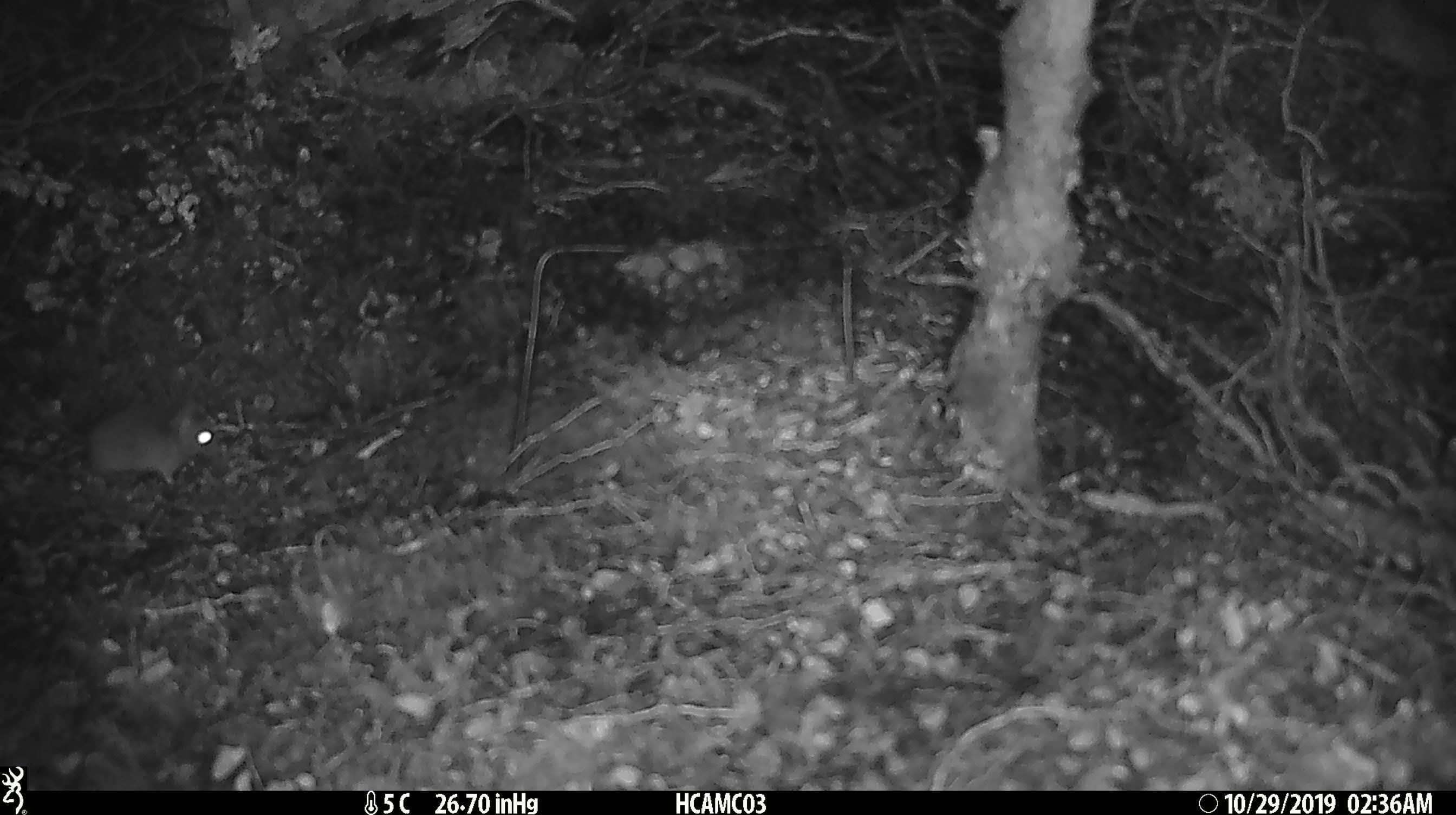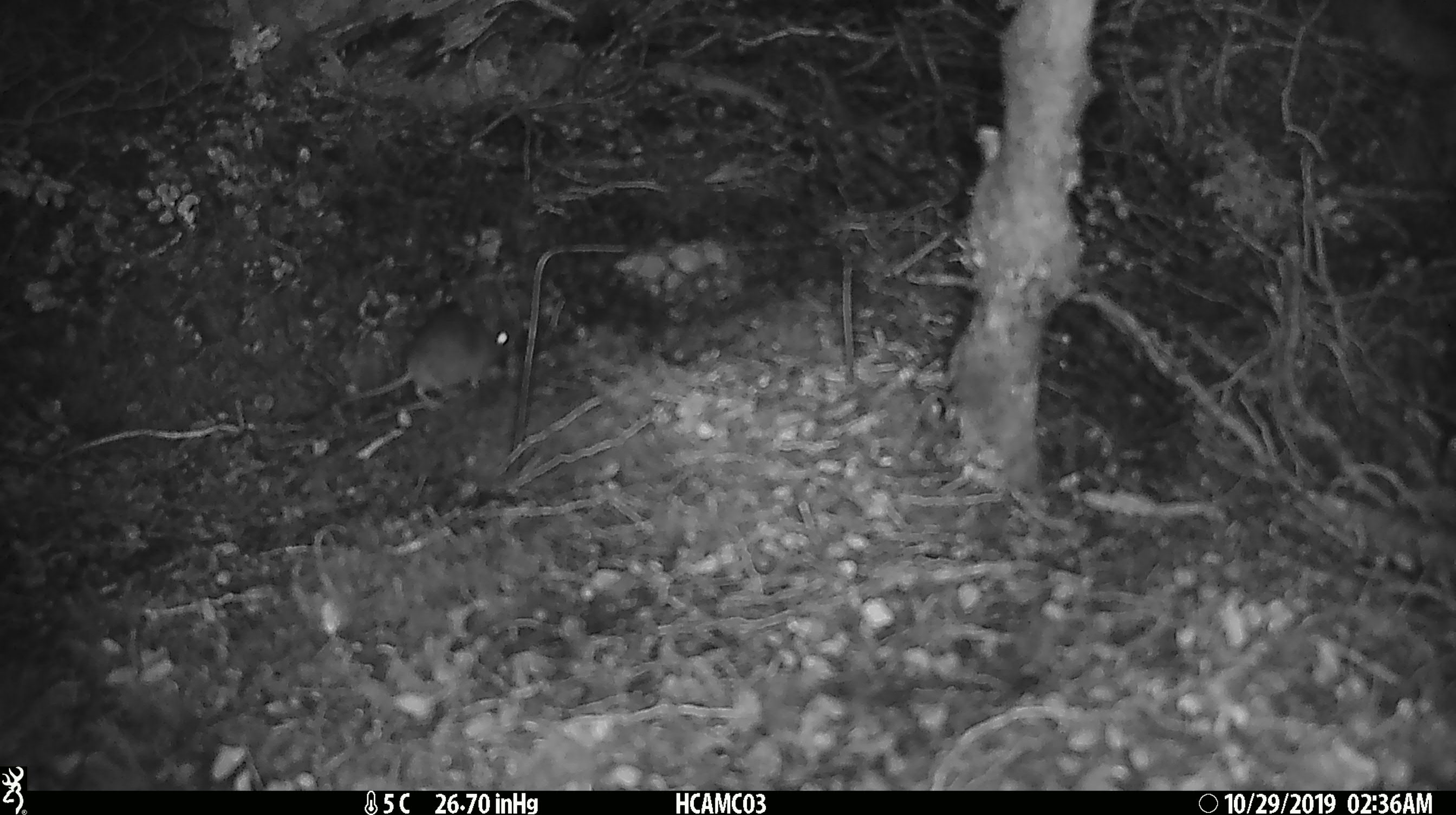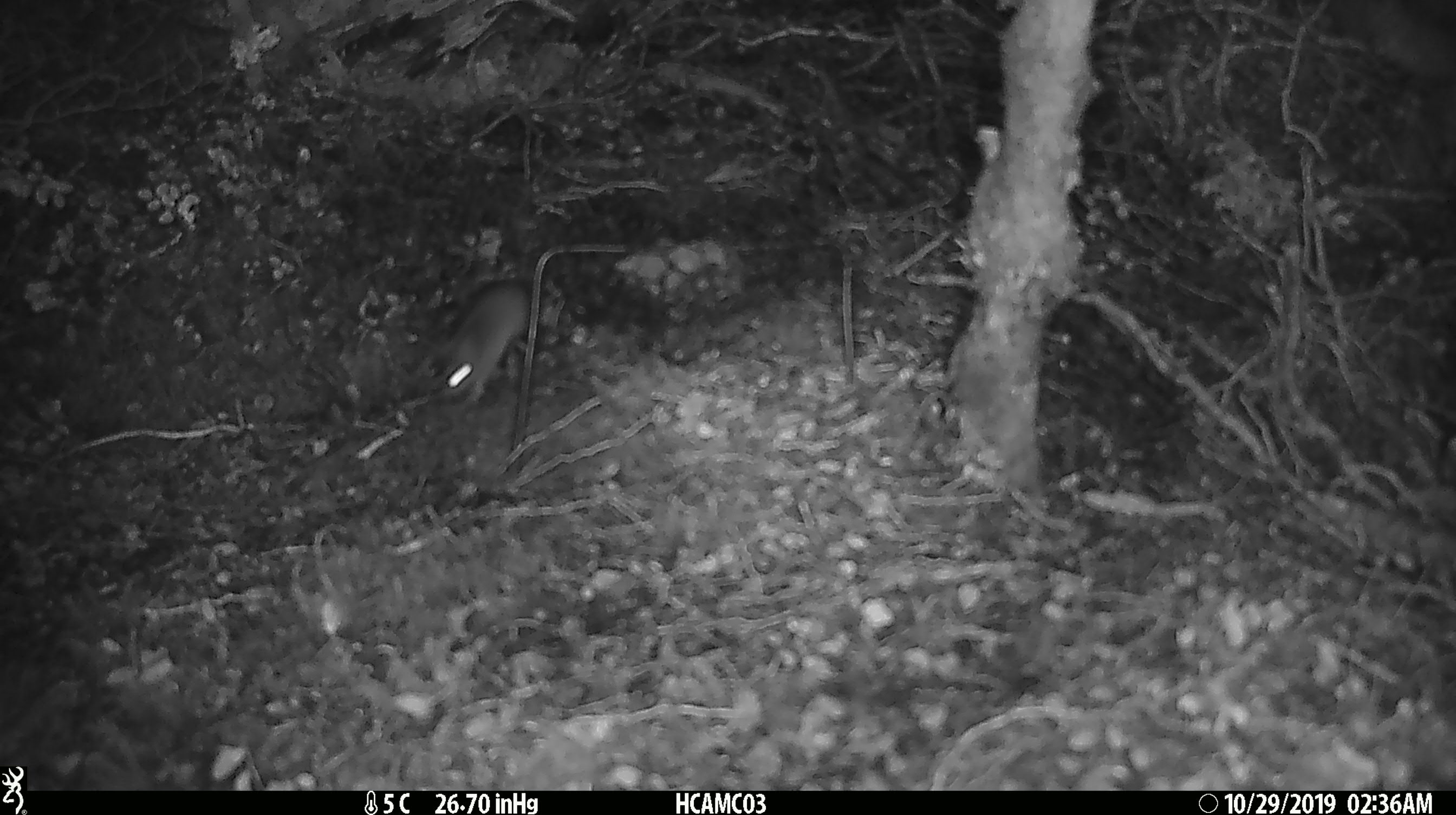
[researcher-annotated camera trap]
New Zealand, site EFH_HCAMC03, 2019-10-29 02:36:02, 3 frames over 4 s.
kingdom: Animalia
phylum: Chordata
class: Mammalia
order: Rodentia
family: Muridae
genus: Mus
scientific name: Mus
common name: mouse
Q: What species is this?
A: Mouse (Mus).